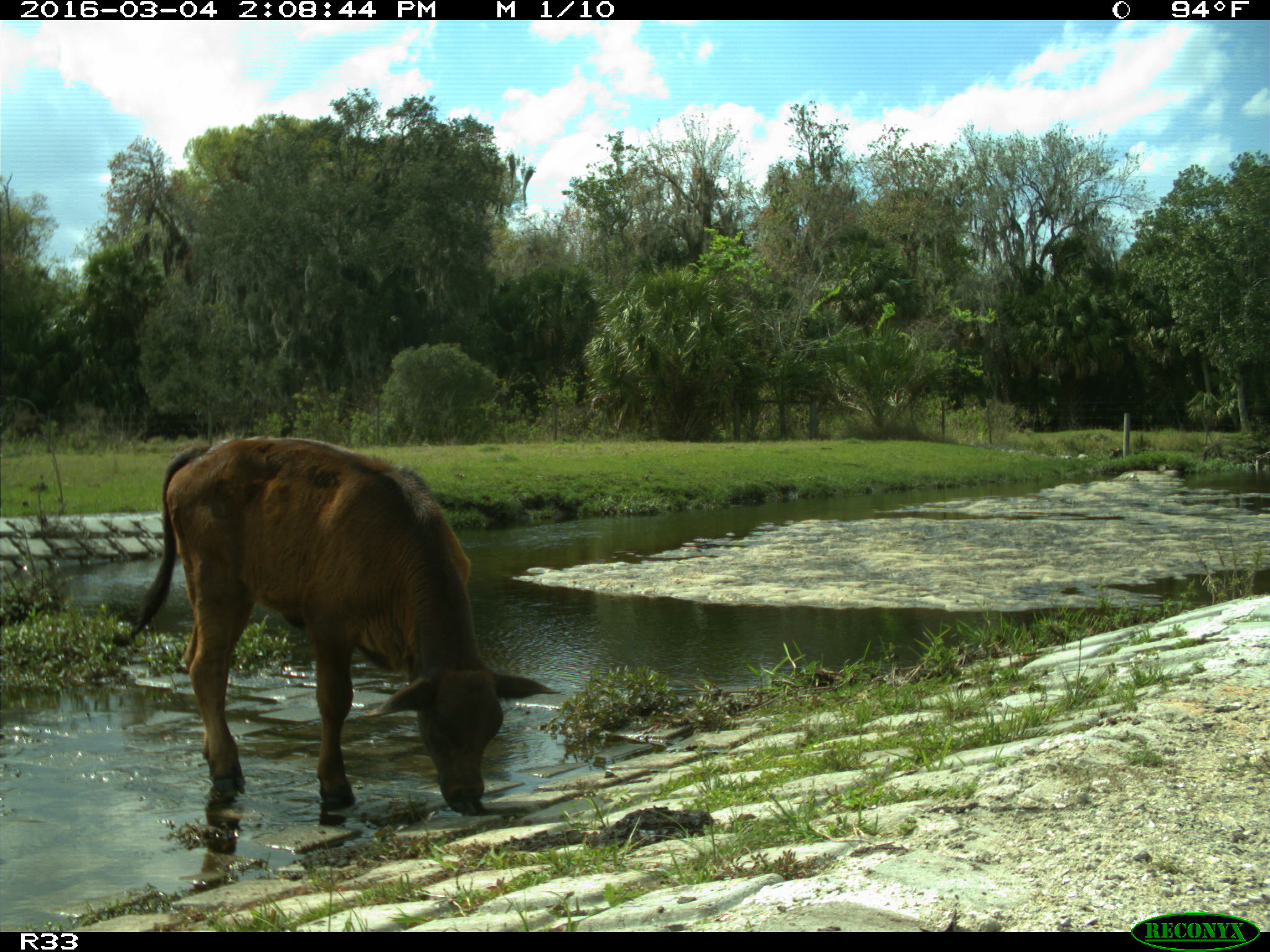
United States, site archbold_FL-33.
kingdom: Animalia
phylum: Chordata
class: Mammalia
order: Artiodactyla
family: Bovidae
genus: Bos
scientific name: Bos taurus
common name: domestic cow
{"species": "Bos taurus (domestic cow)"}